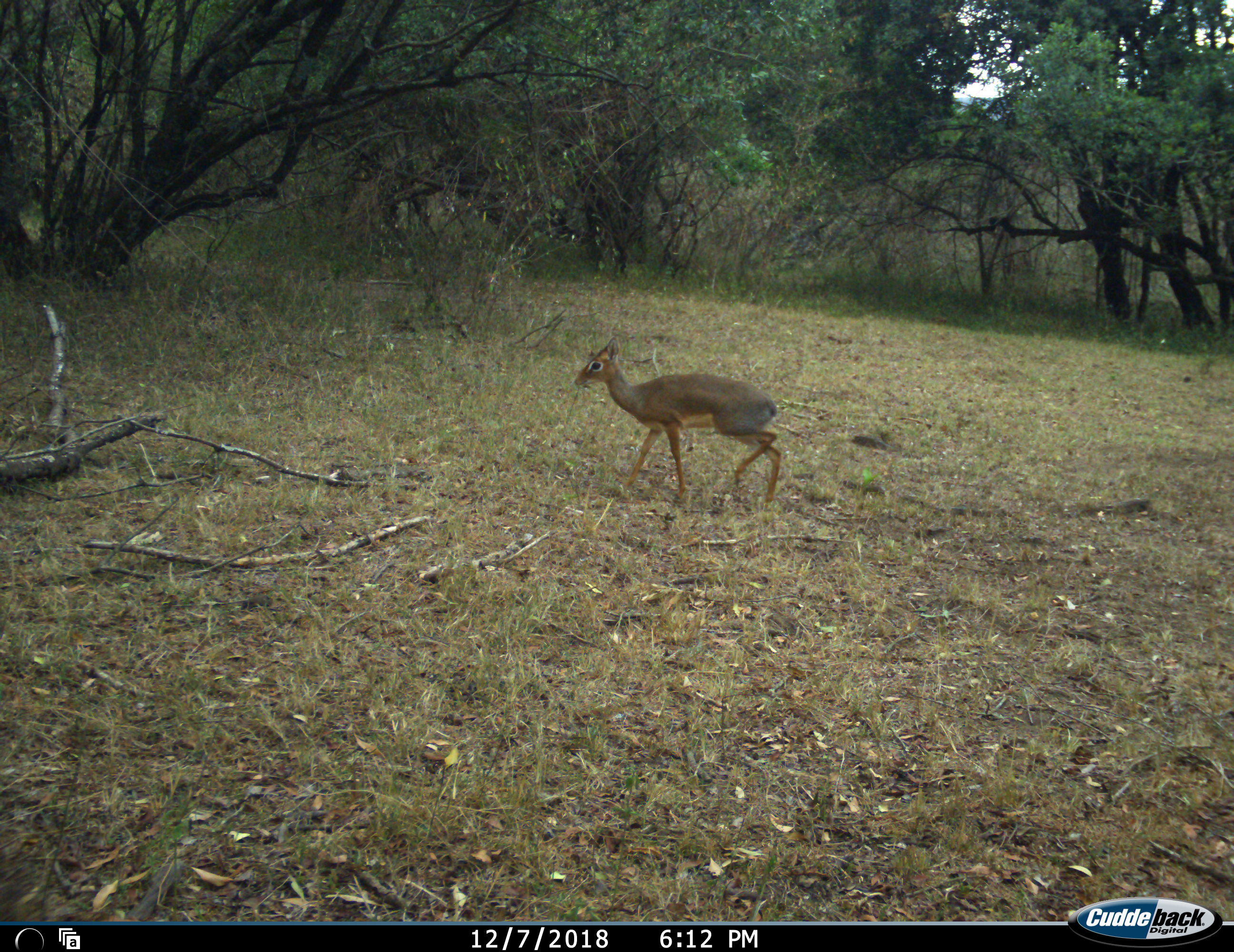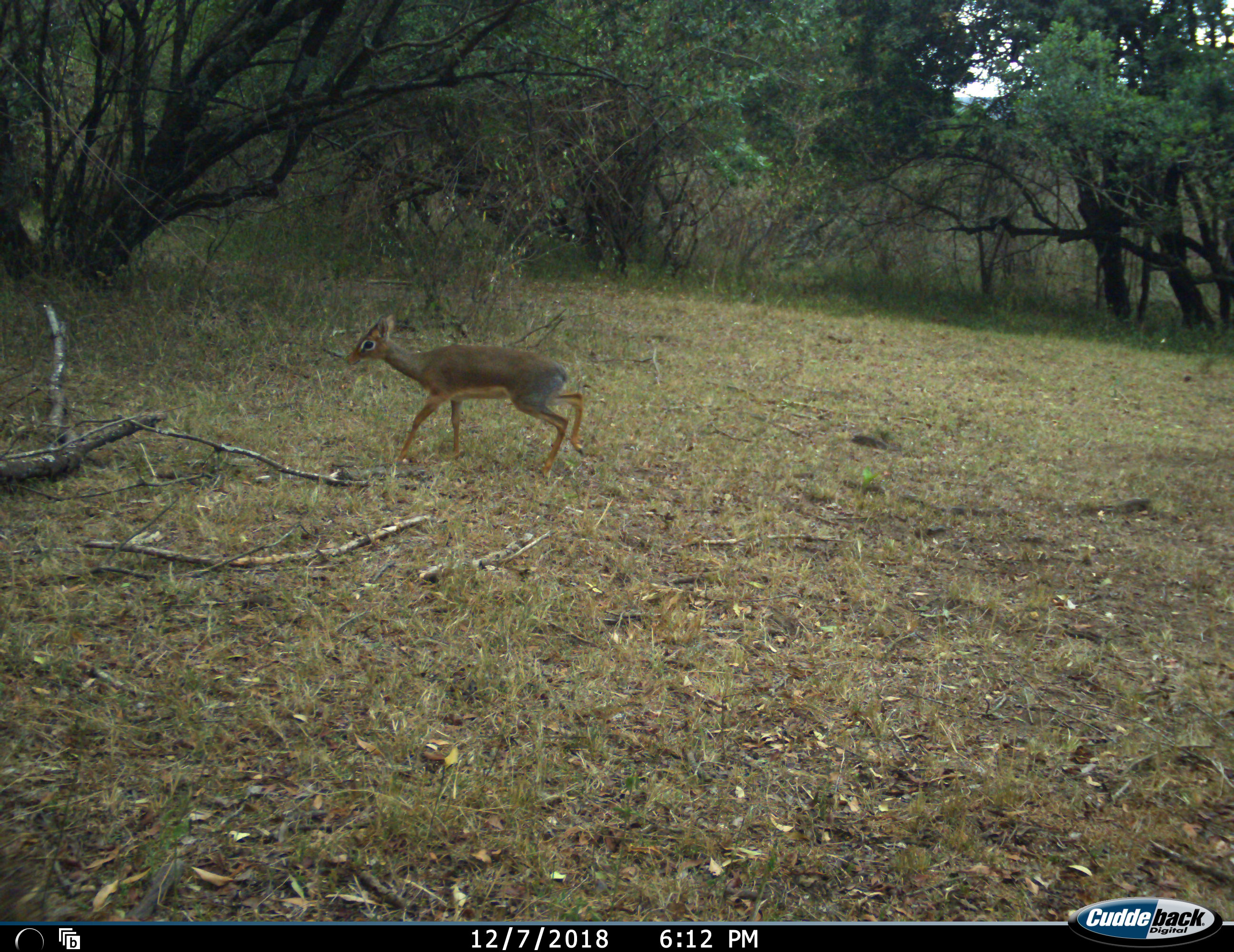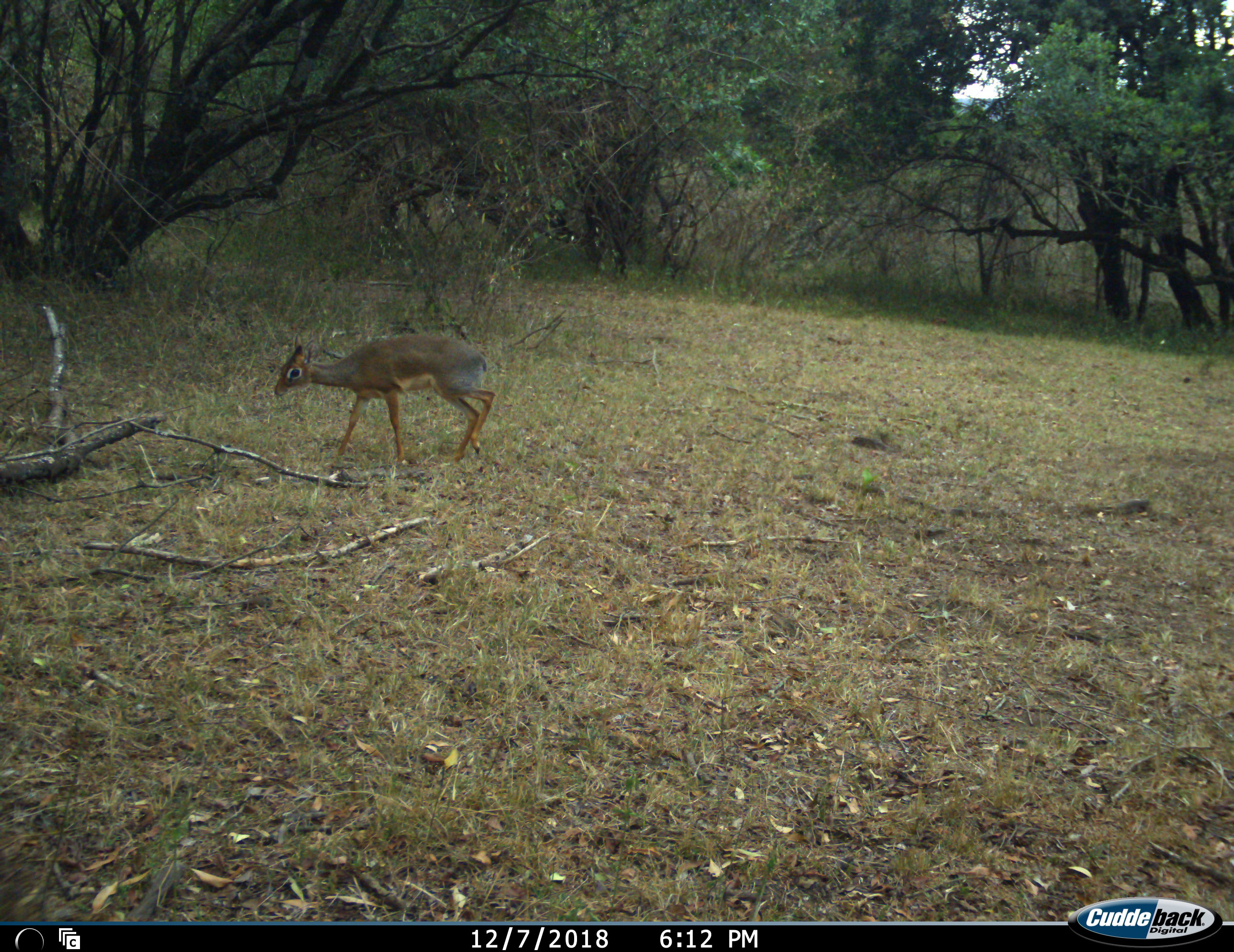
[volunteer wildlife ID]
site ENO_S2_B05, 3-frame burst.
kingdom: Animalia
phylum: Chordata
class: Mammalia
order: Artiodactyla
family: Bovidae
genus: Madoqua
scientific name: Madoqua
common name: dik-dik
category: dikdik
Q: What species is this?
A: Dikdik (dik-dik) (Madoqua).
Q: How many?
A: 1.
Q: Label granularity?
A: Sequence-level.